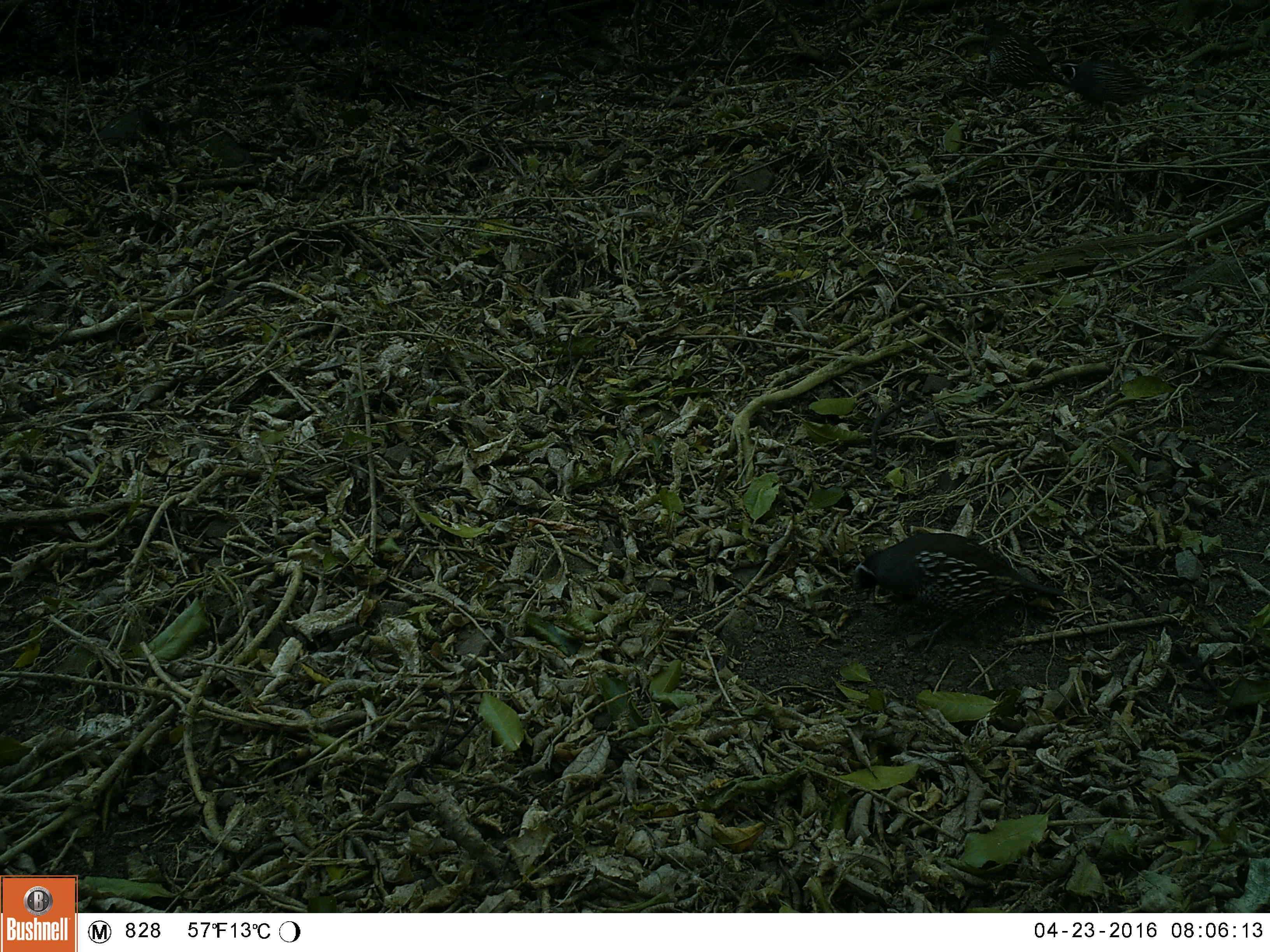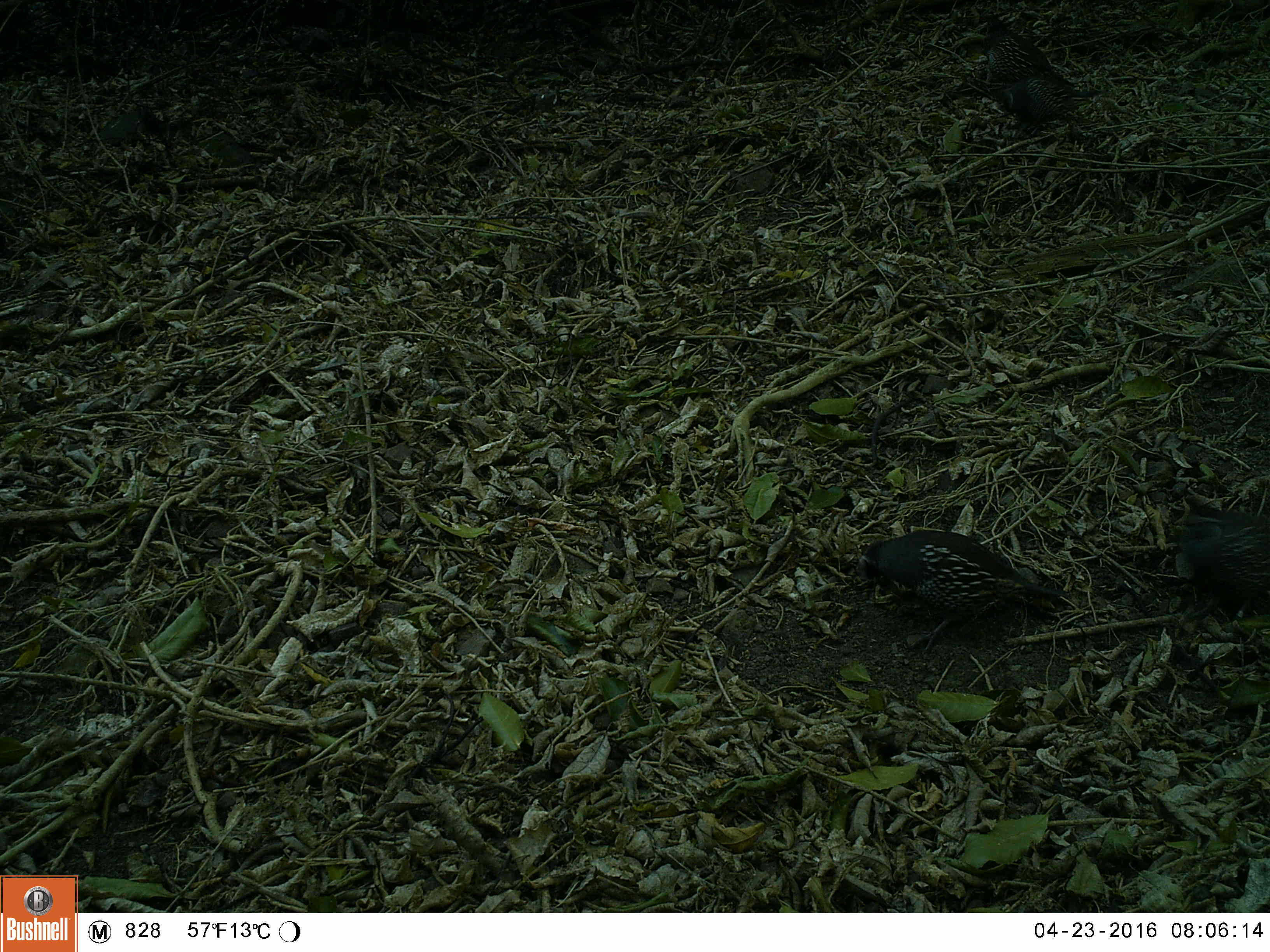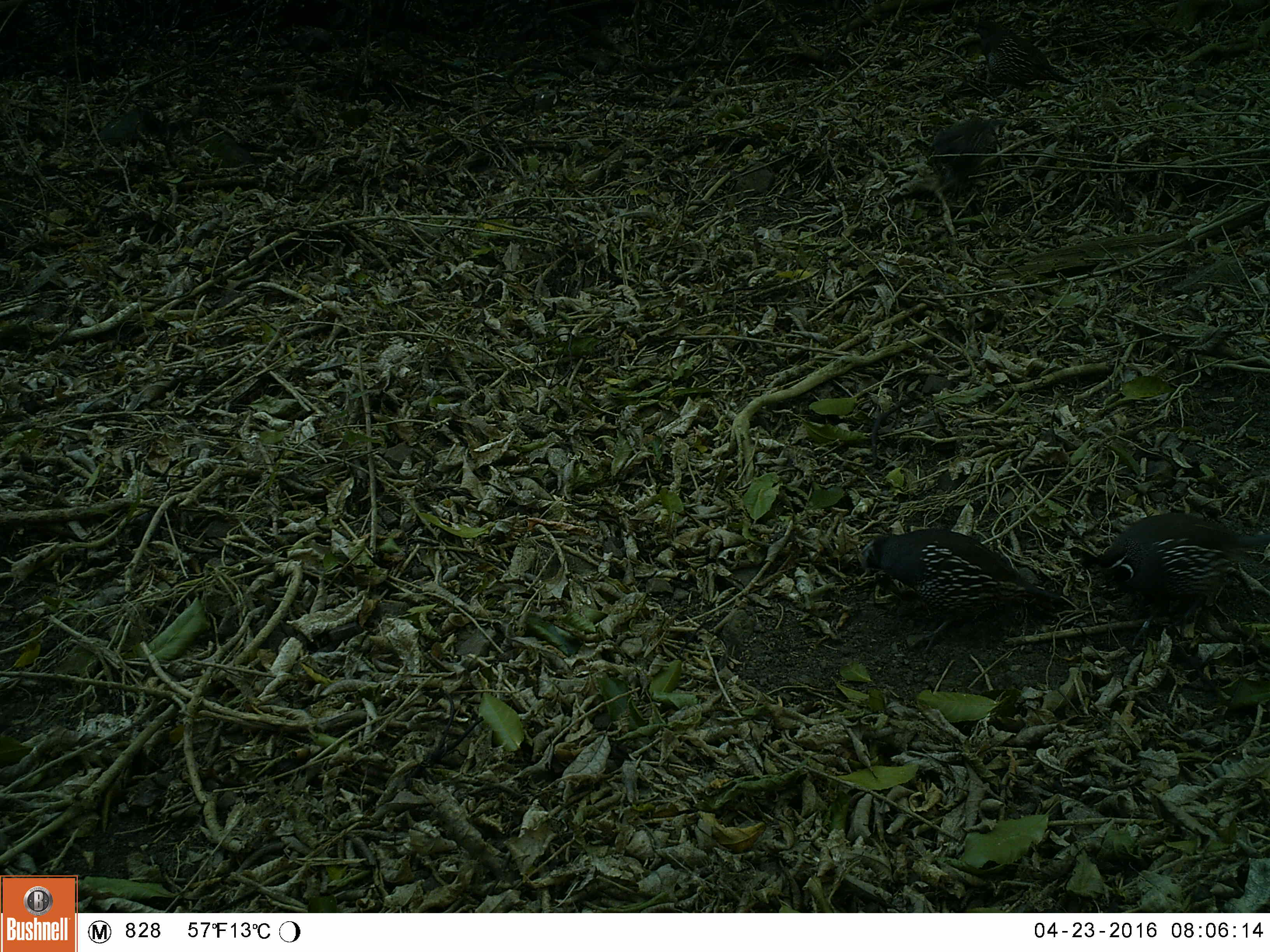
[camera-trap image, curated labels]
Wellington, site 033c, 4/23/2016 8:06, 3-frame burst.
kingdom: Animalia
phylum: Chordata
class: Aves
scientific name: Aves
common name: bird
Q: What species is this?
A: Bird (Aves).